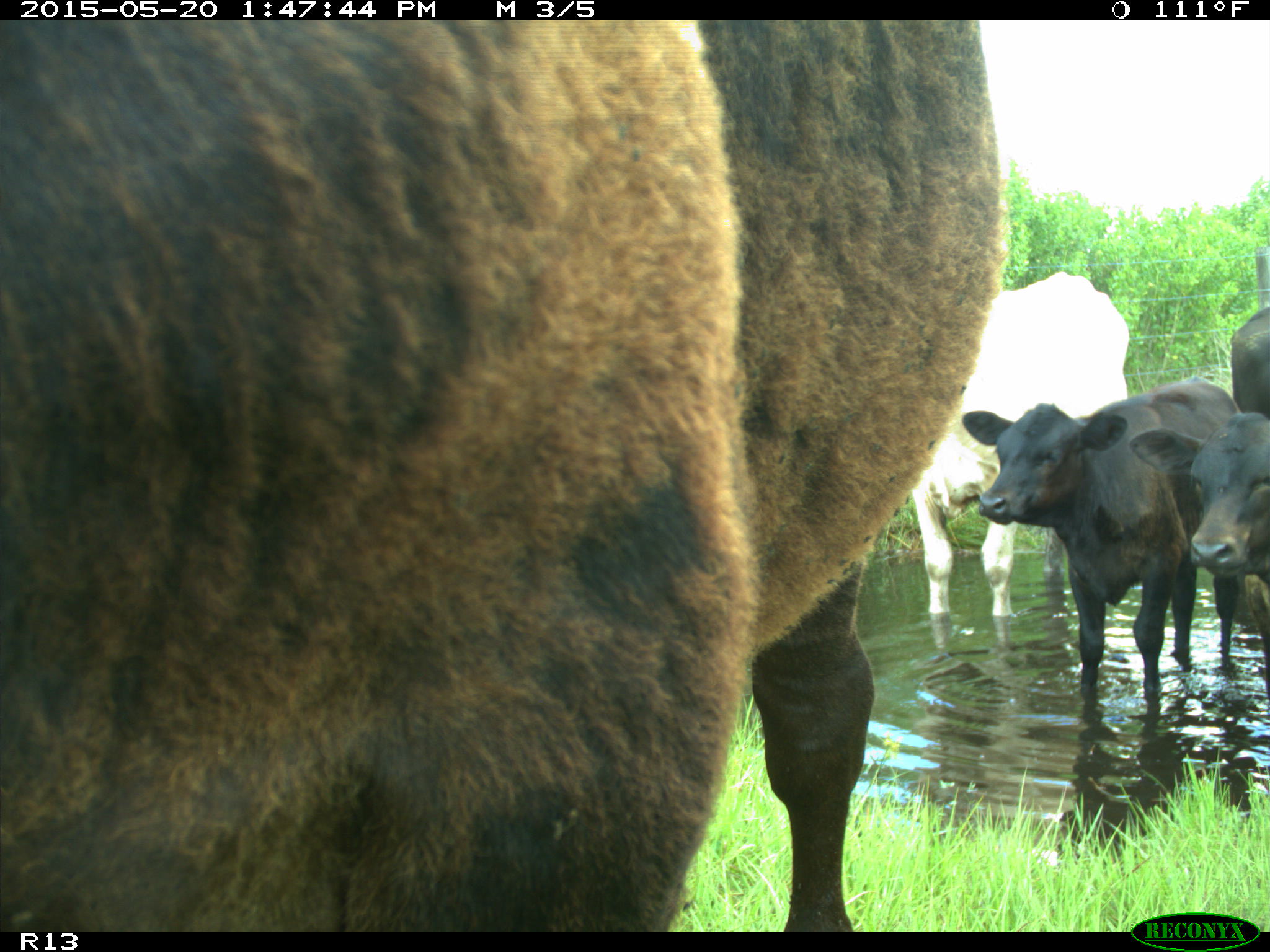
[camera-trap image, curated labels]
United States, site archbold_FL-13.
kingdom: Animalia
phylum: Chordata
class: Mammalia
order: Artiodactyla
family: Bovidae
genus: Bos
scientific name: Bos taurus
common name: domestic cow